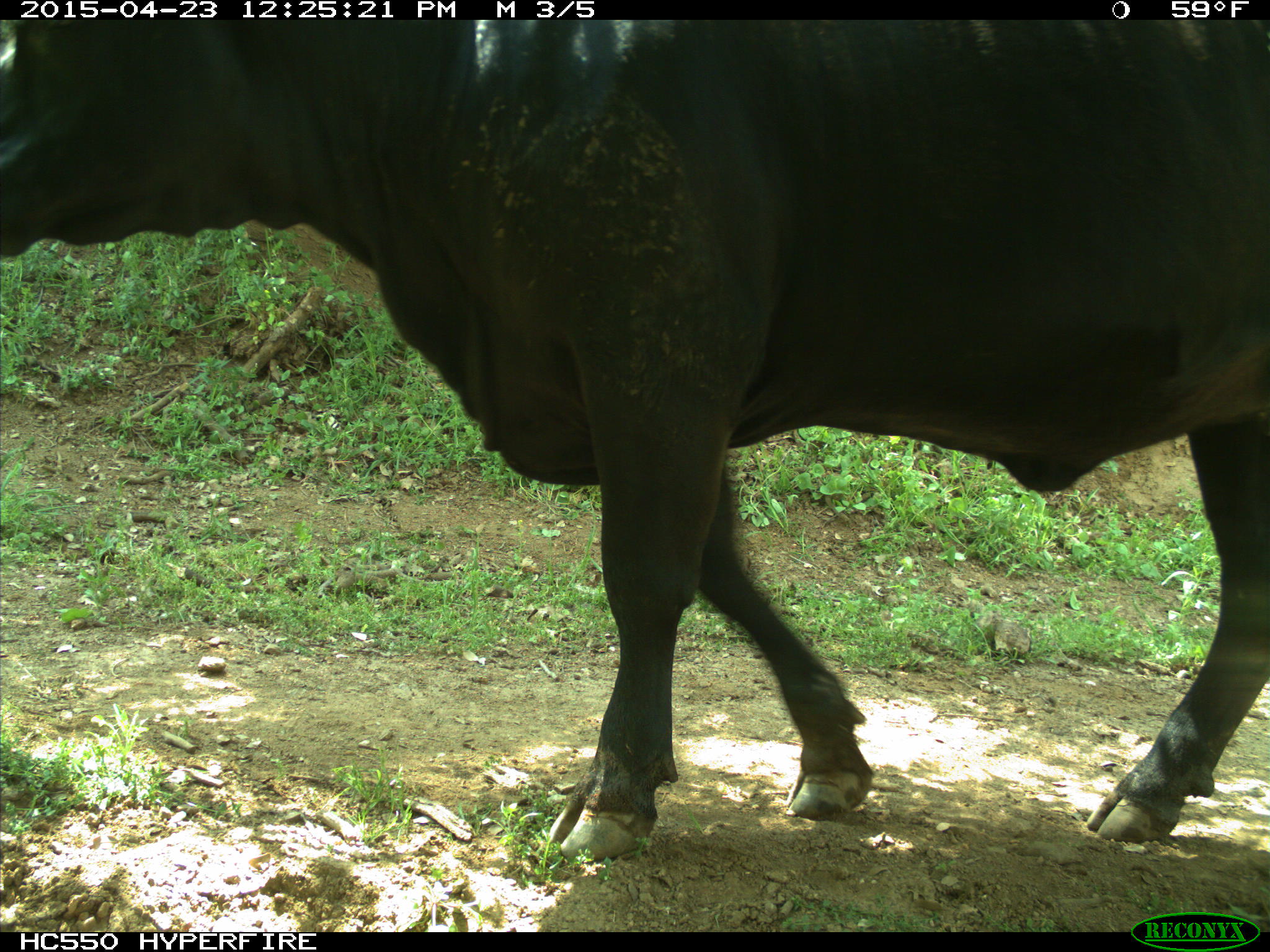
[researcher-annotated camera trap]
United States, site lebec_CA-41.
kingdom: Animalia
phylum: Chordata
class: Mammalia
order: Artiodactyla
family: Bovidae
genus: Bos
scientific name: Bos taurus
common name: domestic cow